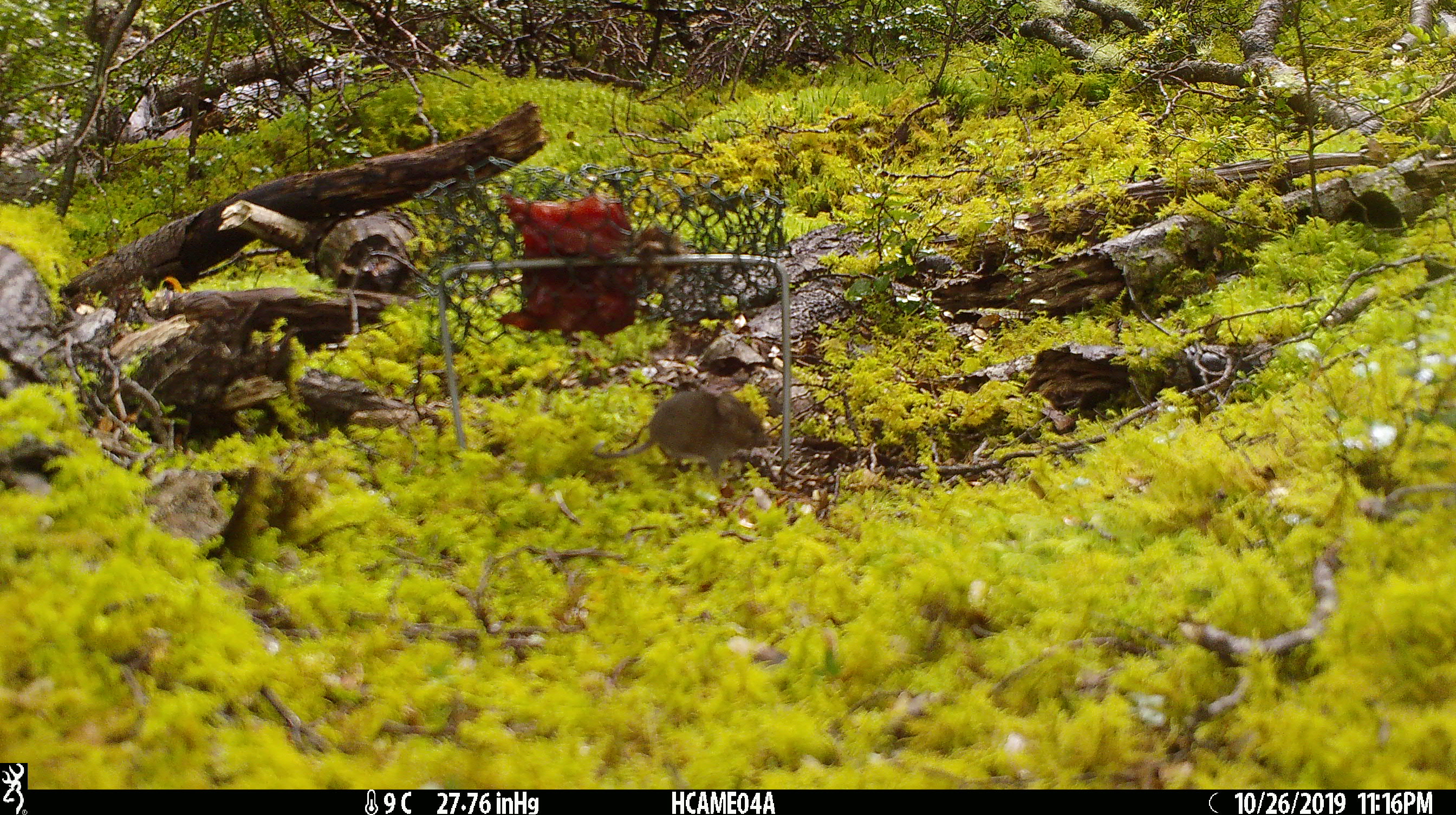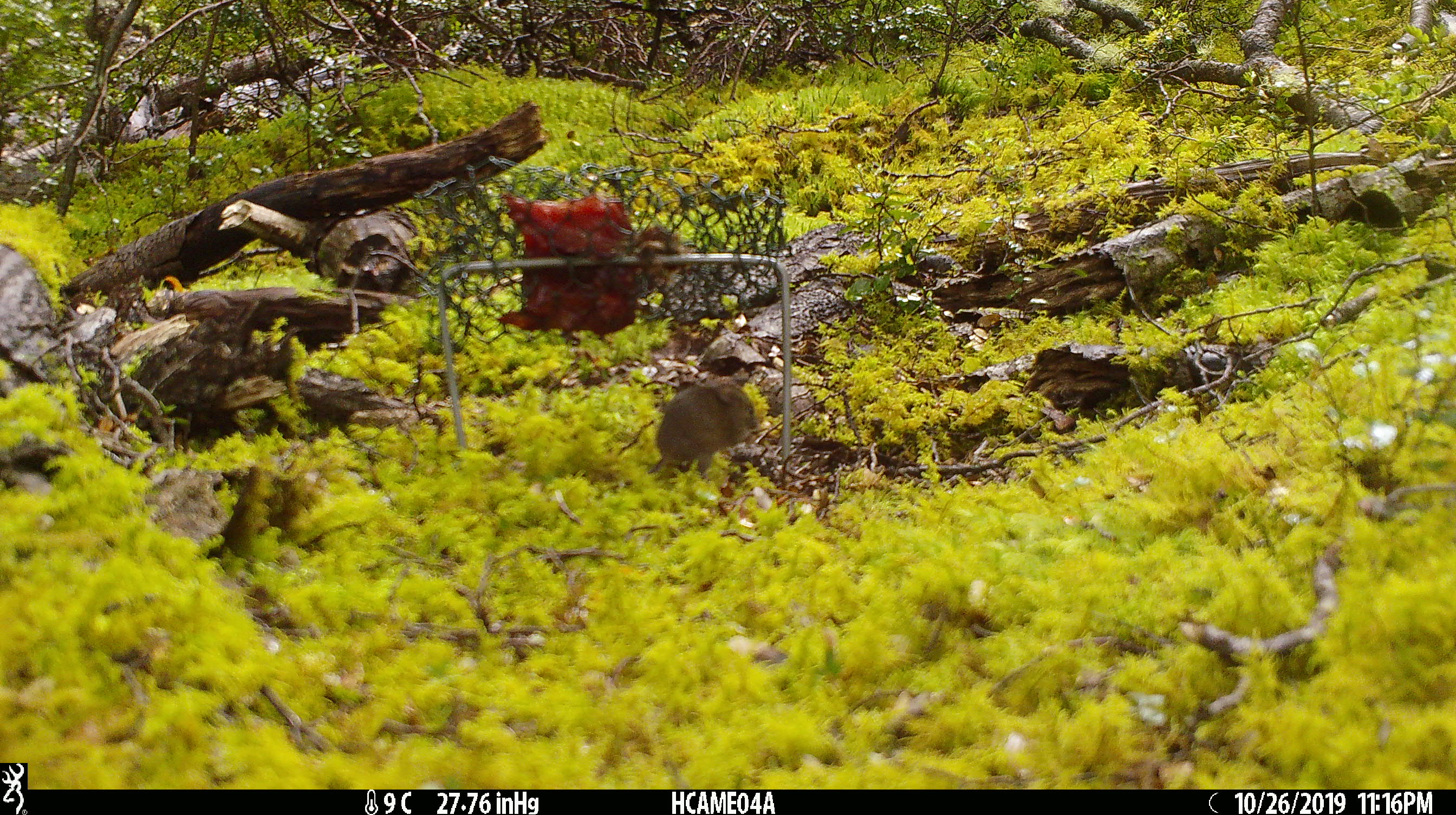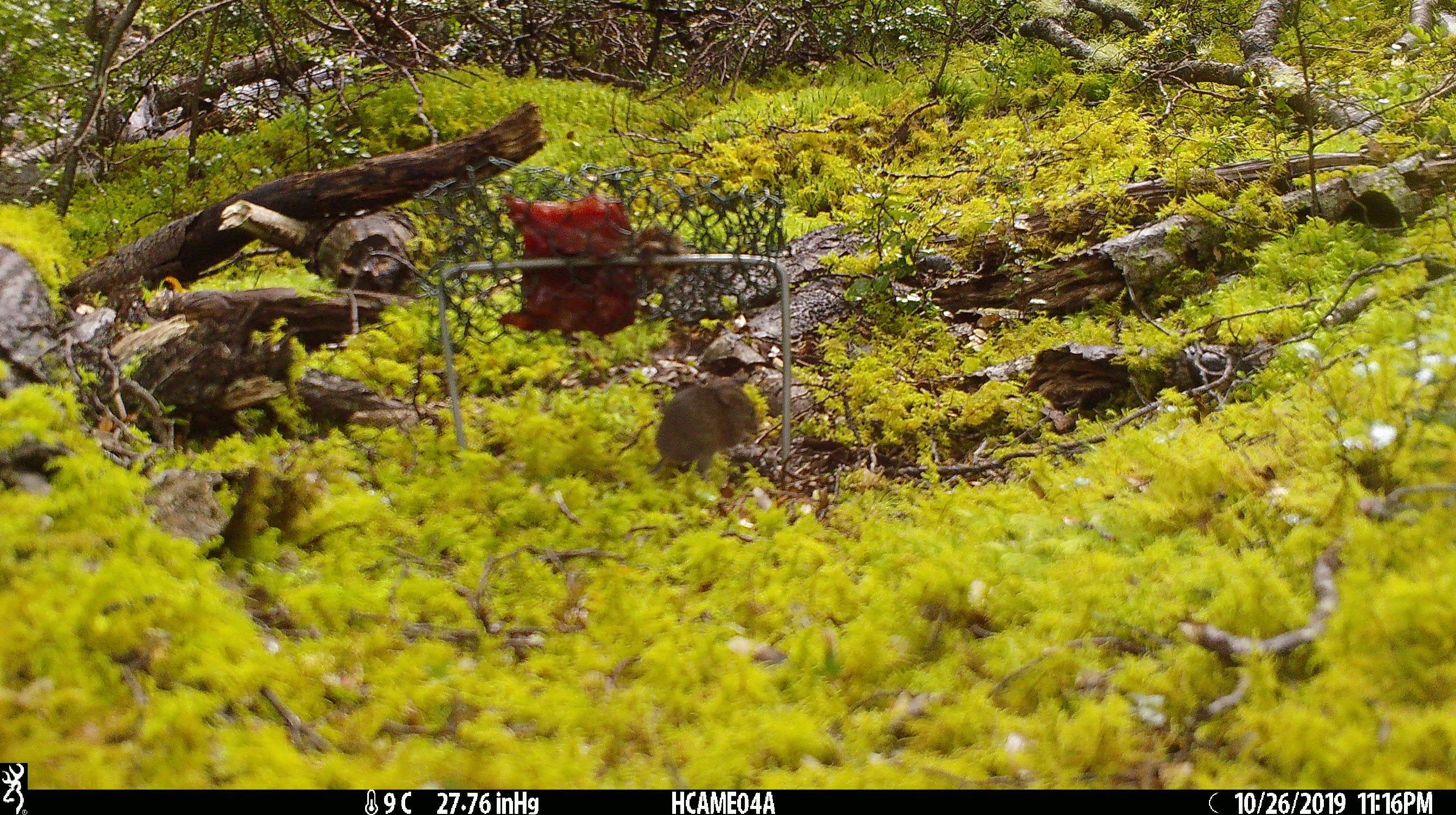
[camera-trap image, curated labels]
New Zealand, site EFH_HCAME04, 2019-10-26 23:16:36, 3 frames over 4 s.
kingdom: Animalia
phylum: Chordata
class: Mammalia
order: Rodentia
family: Muridae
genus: Mus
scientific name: Mus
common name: mouse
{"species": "mouse (Mus)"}